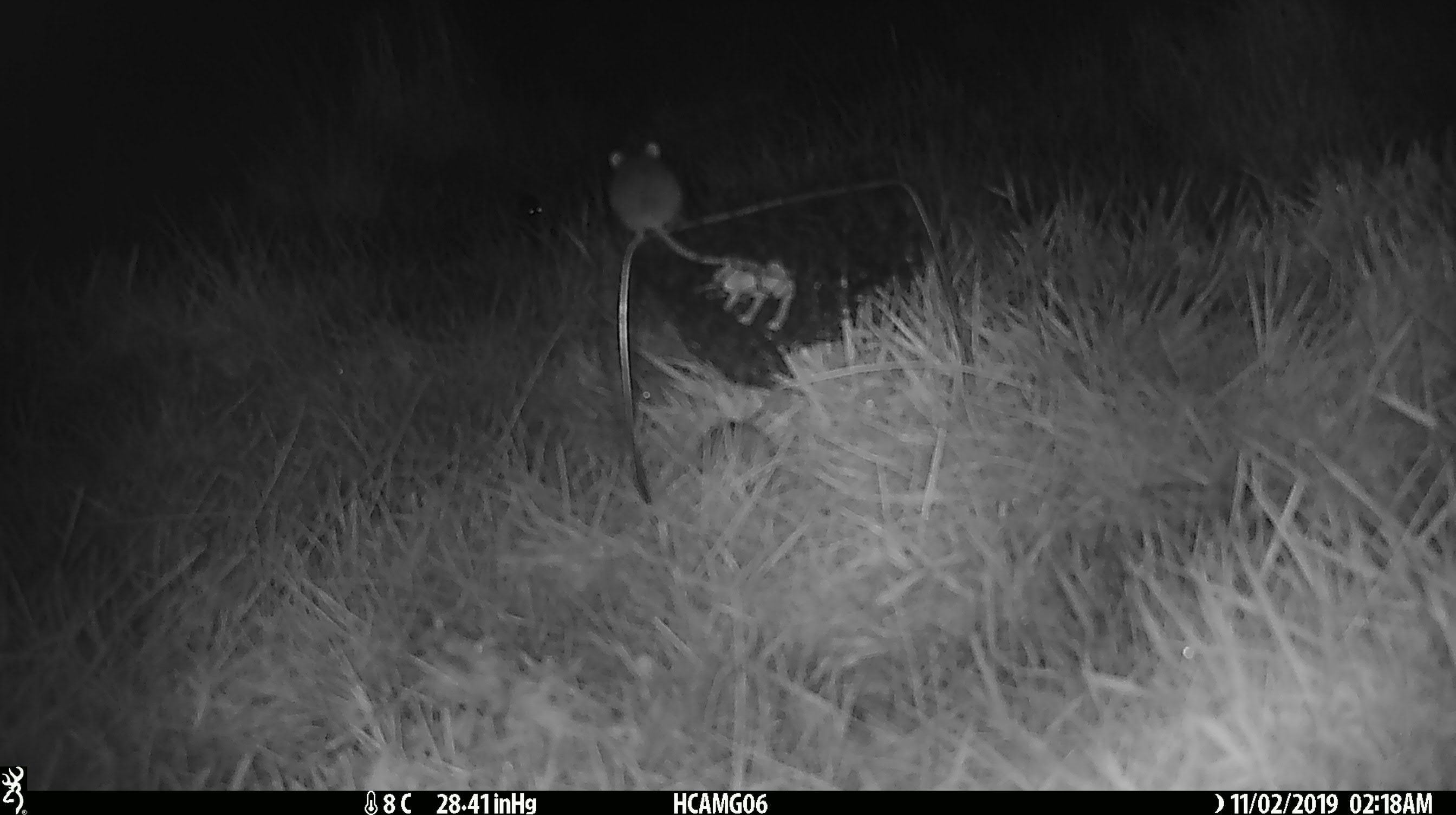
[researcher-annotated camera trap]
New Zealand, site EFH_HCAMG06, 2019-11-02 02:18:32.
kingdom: Animalia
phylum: Chordata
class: Mammalia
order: Rodentia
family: Muridae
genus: Mus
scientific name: Mus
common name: mouse